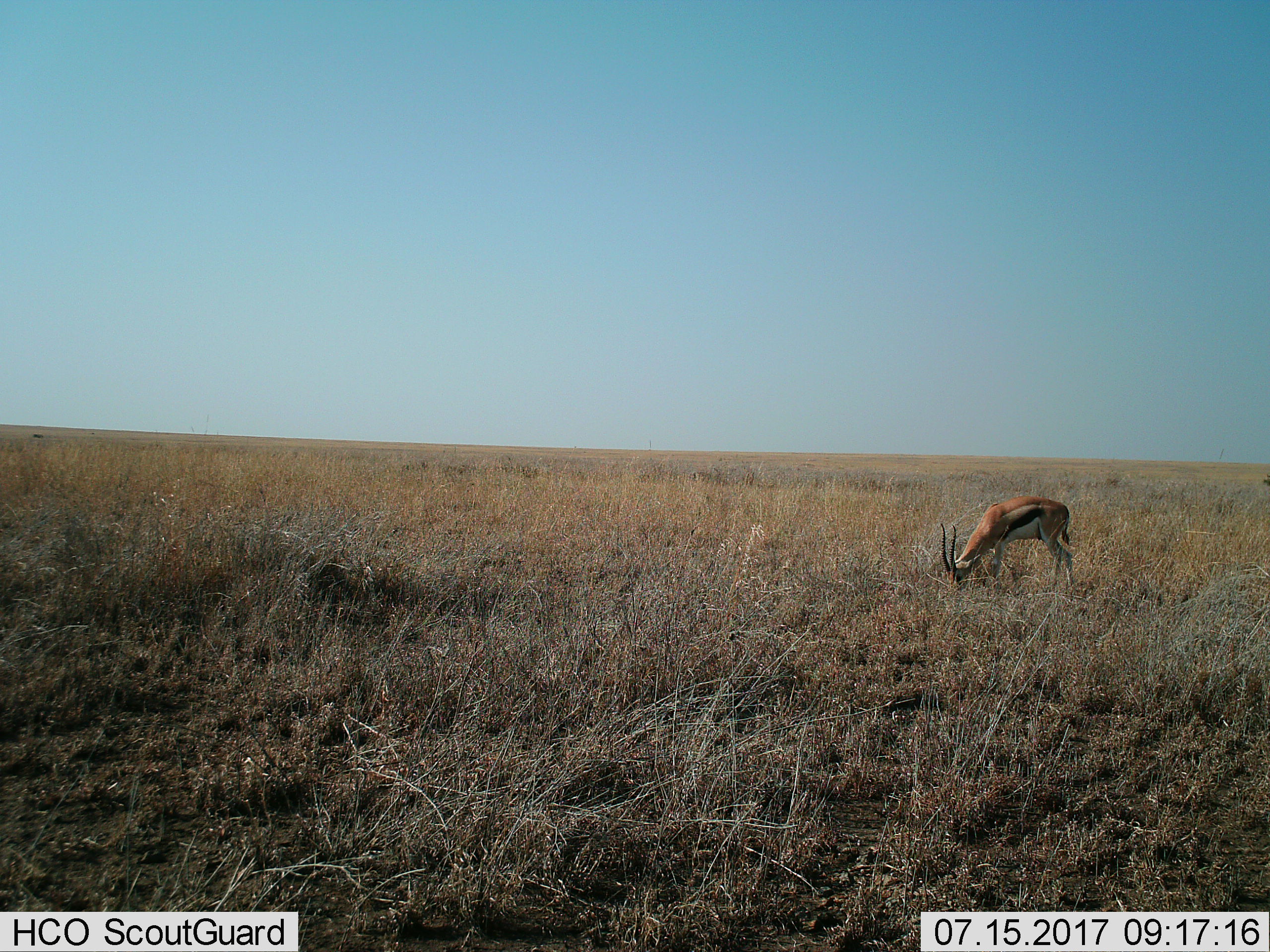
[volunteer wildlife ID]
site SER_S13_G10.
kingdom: Animalia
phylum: Chordata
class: Mammalia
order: Artiodactyla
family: Bovidae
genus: Eudorcas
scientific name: Eudorcas thomsonii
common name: thomson's gazelle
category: gazellethomsons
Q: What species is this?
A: Gazellethomsons (thomson's gazelle) (Eudorcas thomsonii).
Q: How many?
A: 1.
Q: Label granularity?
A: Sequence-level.